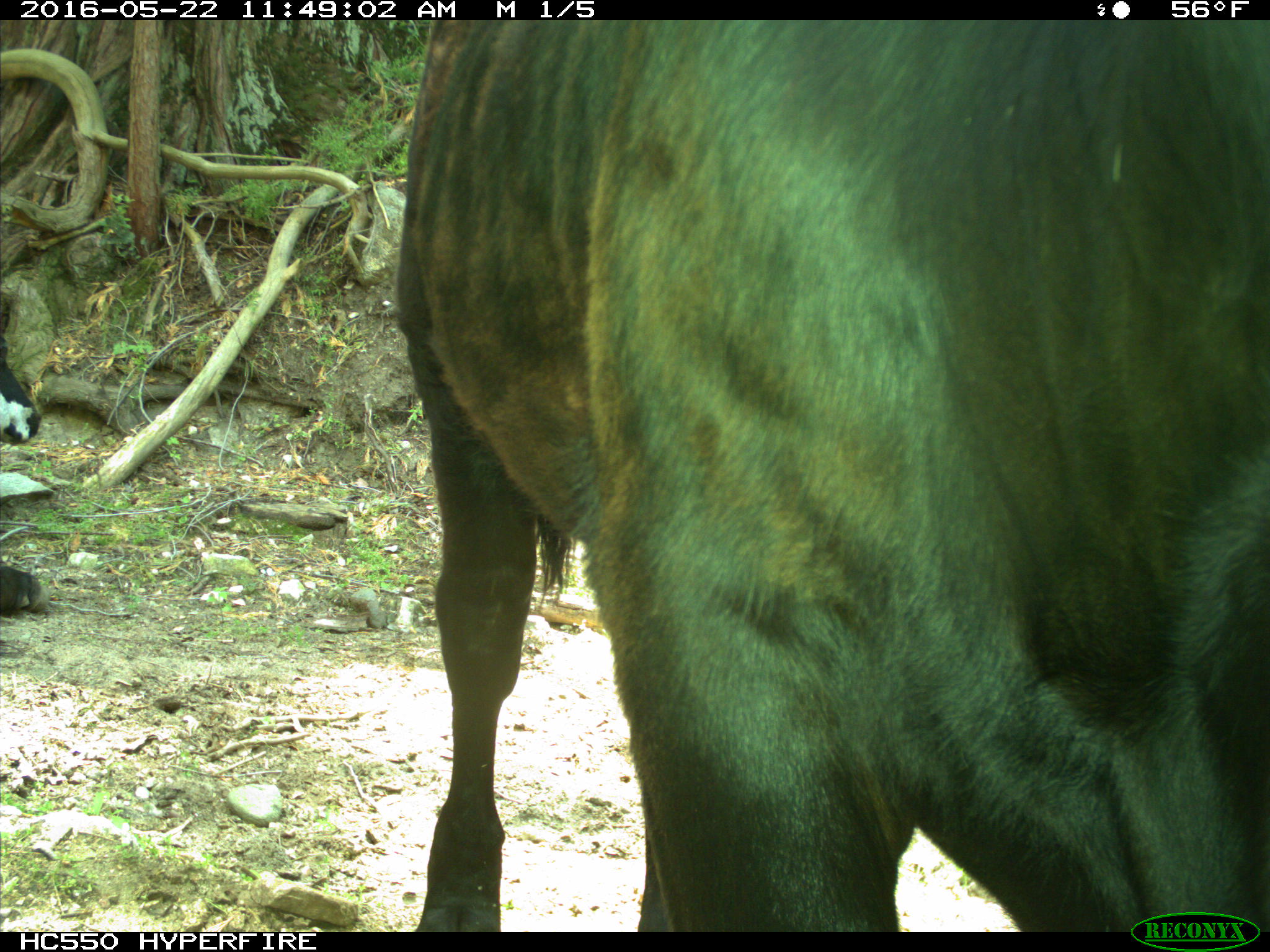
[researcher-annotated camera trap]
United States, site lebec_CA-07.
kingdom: Animalia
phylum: Chordata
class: Mammalia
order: Artiodactyla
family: Bovidae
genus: Bos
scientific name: Bos taurus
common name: domestic cow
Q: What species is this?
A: Bos taurus (domestic cow).